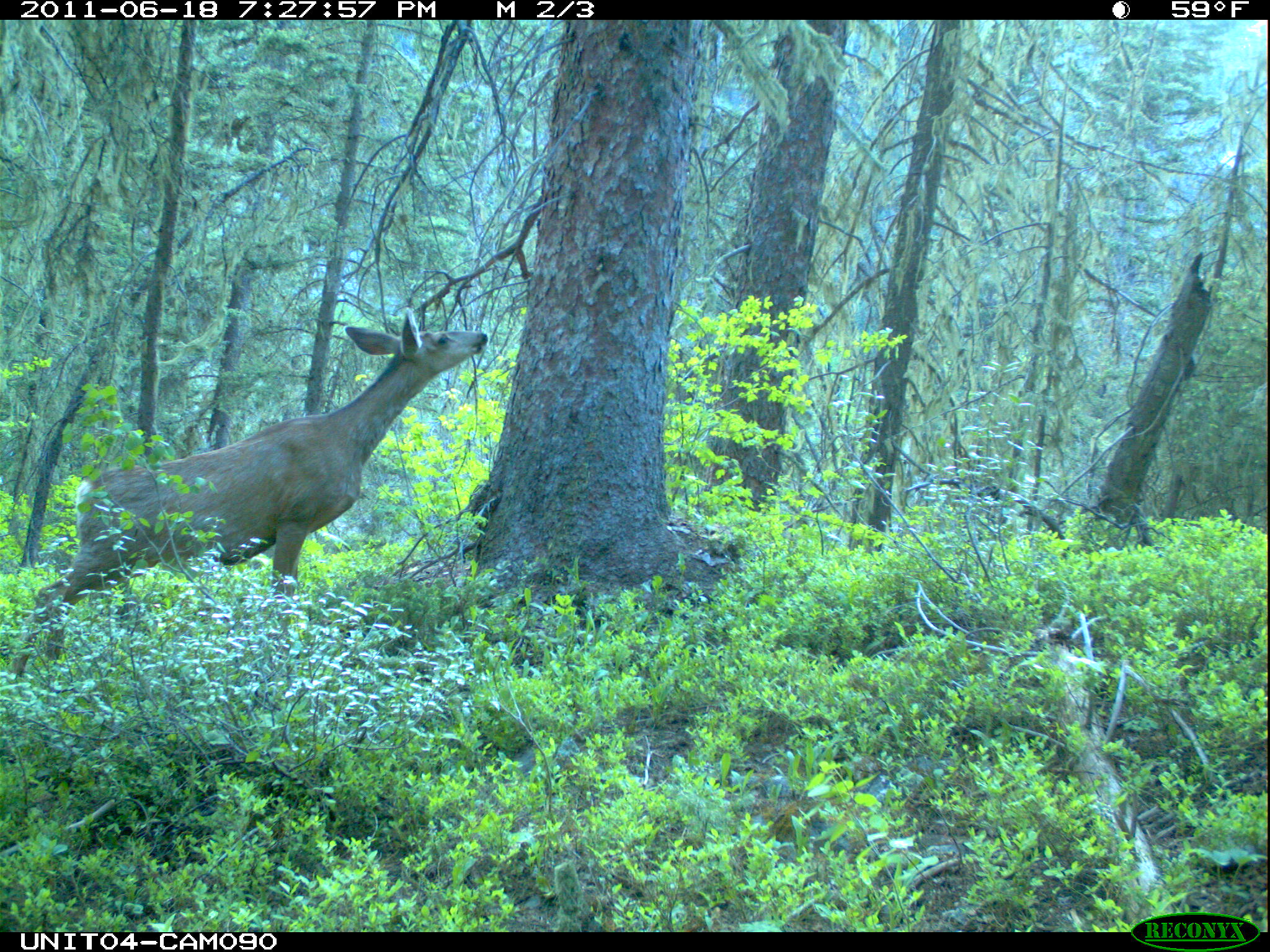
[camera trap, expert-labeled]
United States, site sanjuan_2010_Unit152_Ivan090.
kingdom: Animalia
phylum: Chordata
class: Mammalia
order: Artiodactyla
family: Cervidae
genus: Odocoileus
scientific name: Odocoileus hemionus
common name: mule deer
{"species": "Odocoileus hemionus (mule deer)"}